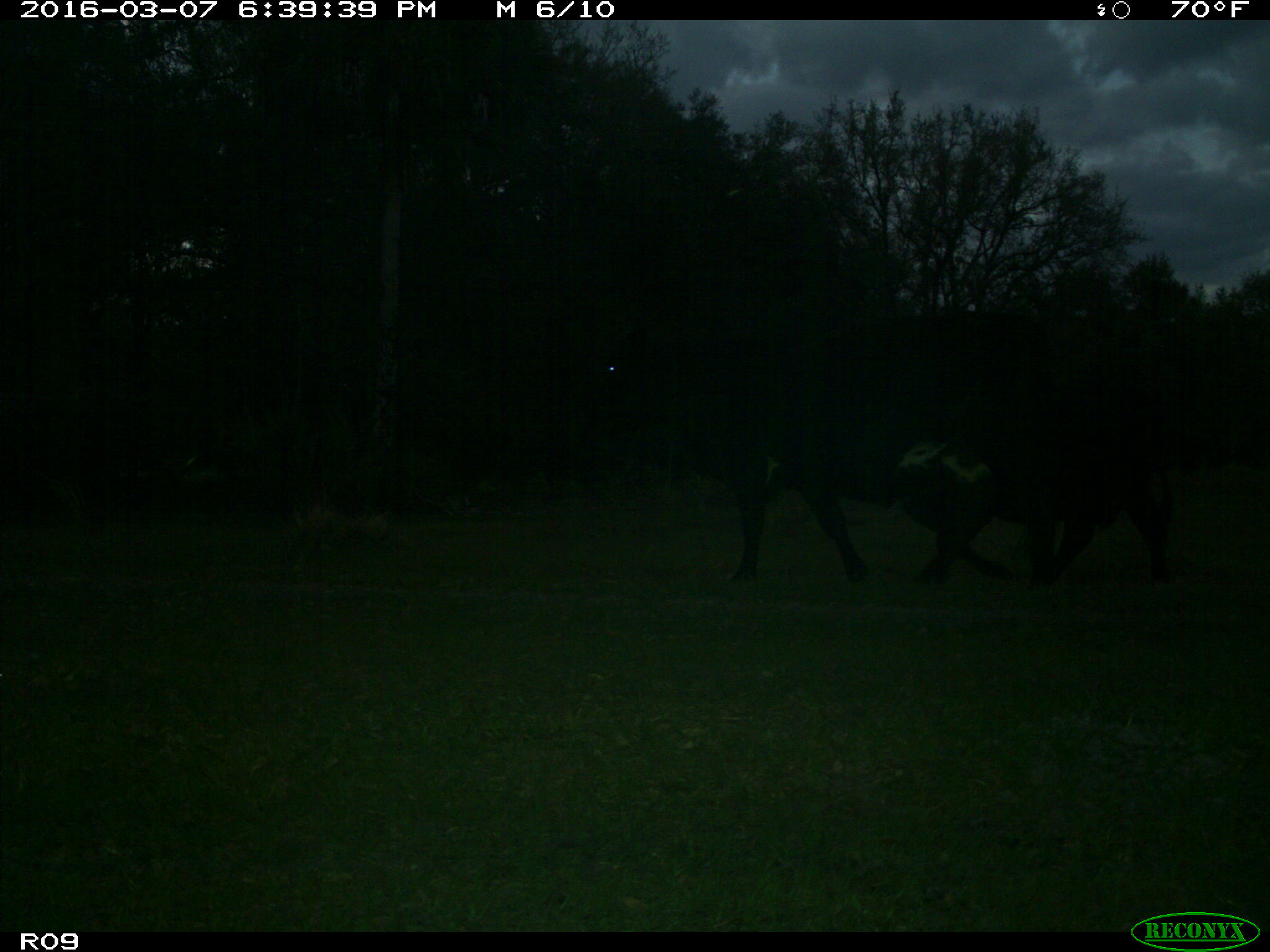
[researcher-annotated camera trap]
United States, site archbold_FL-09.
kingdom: Animalia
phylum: Chordata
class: Mammalia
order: Artiodactyla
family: Bovidae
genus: Bos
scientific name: Bos taurus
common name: domestic cow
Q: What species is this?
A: Bos taurus (domestic cow).